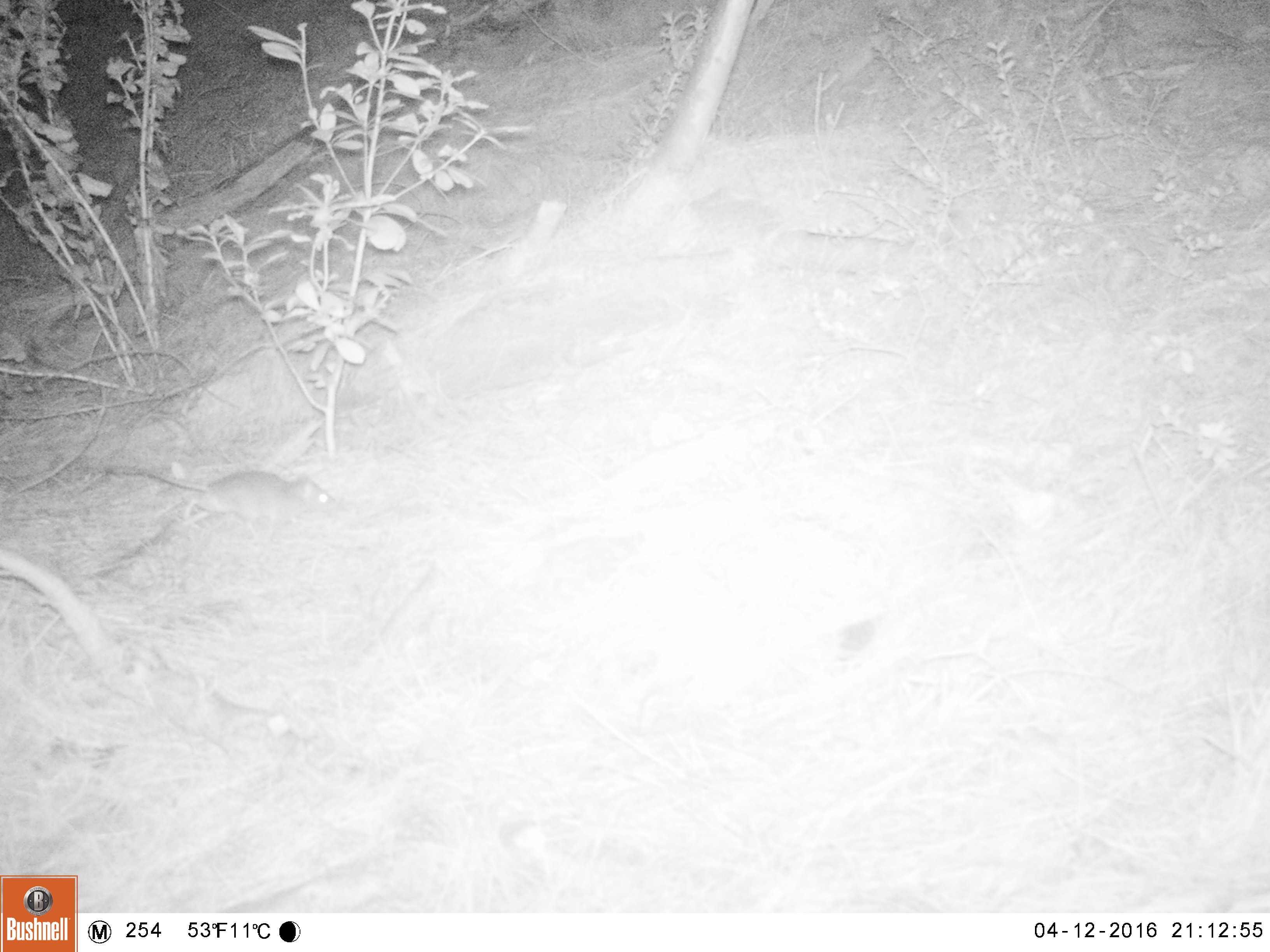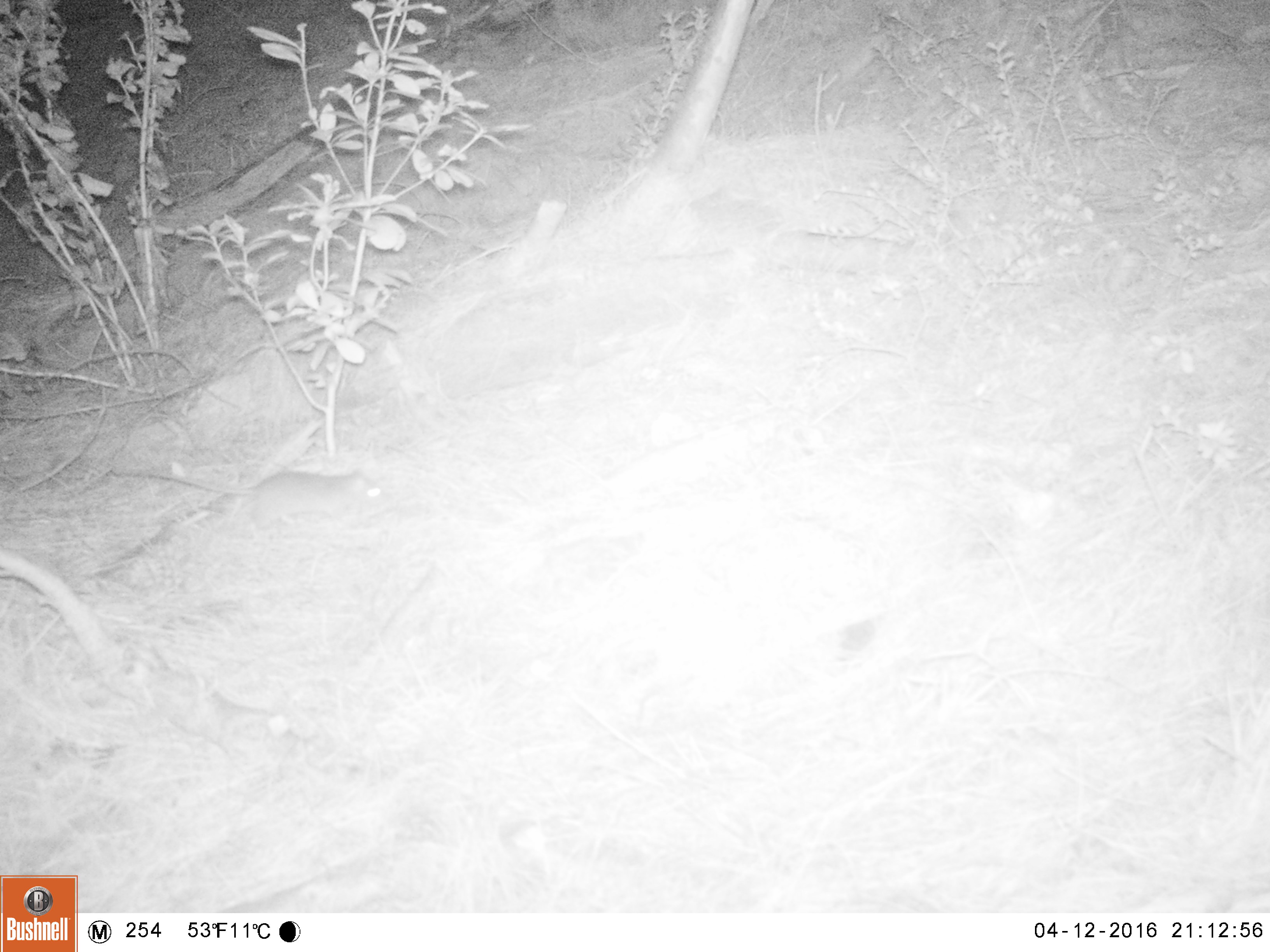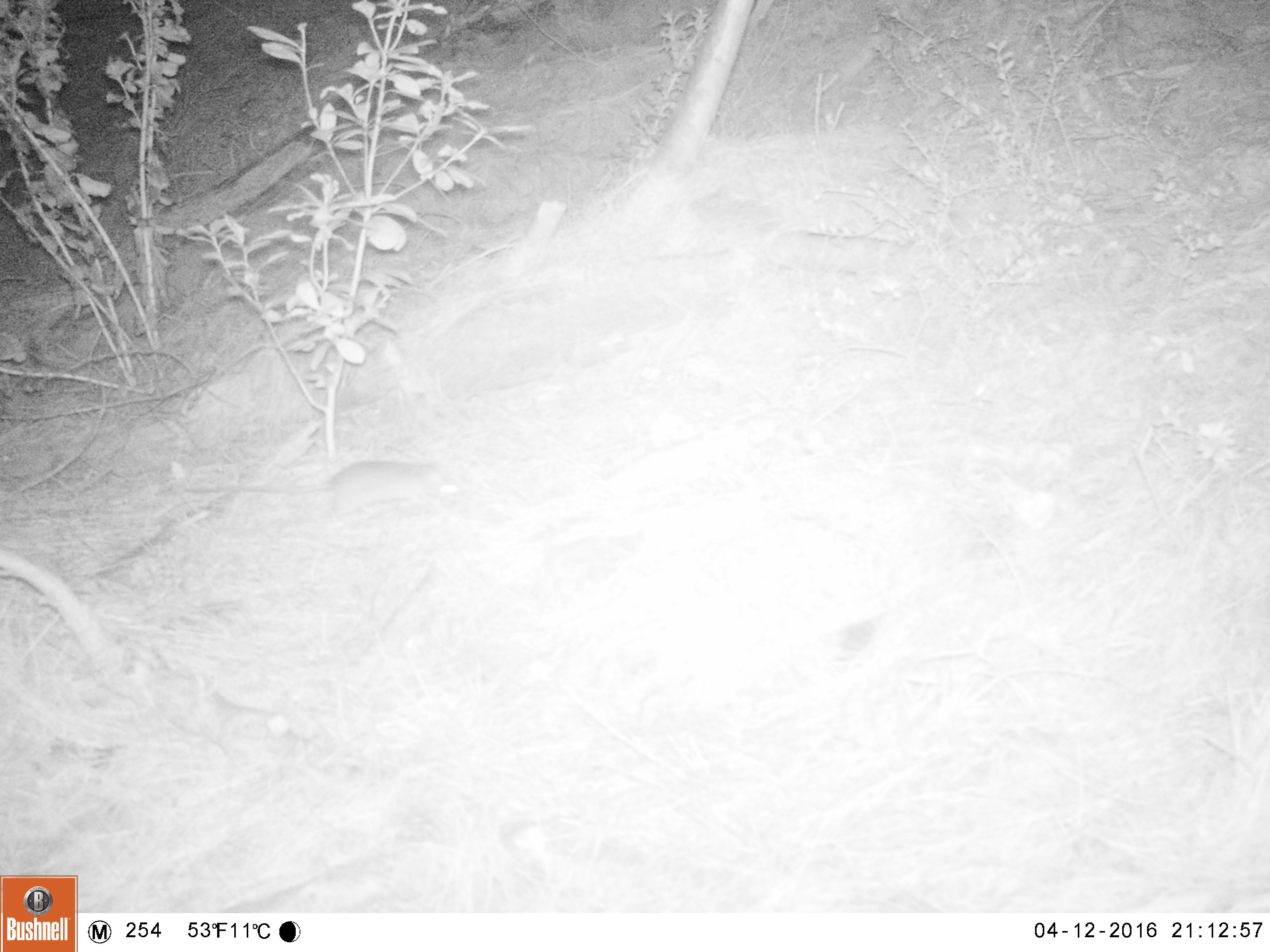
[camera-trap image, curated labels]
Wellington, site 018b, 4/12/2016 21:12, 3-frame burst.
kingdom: Animalia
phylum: Chordata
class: Mammalia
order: Rodentia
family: Muridae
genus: Rattus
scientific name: Rattus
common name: rat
Rat (Rattus).